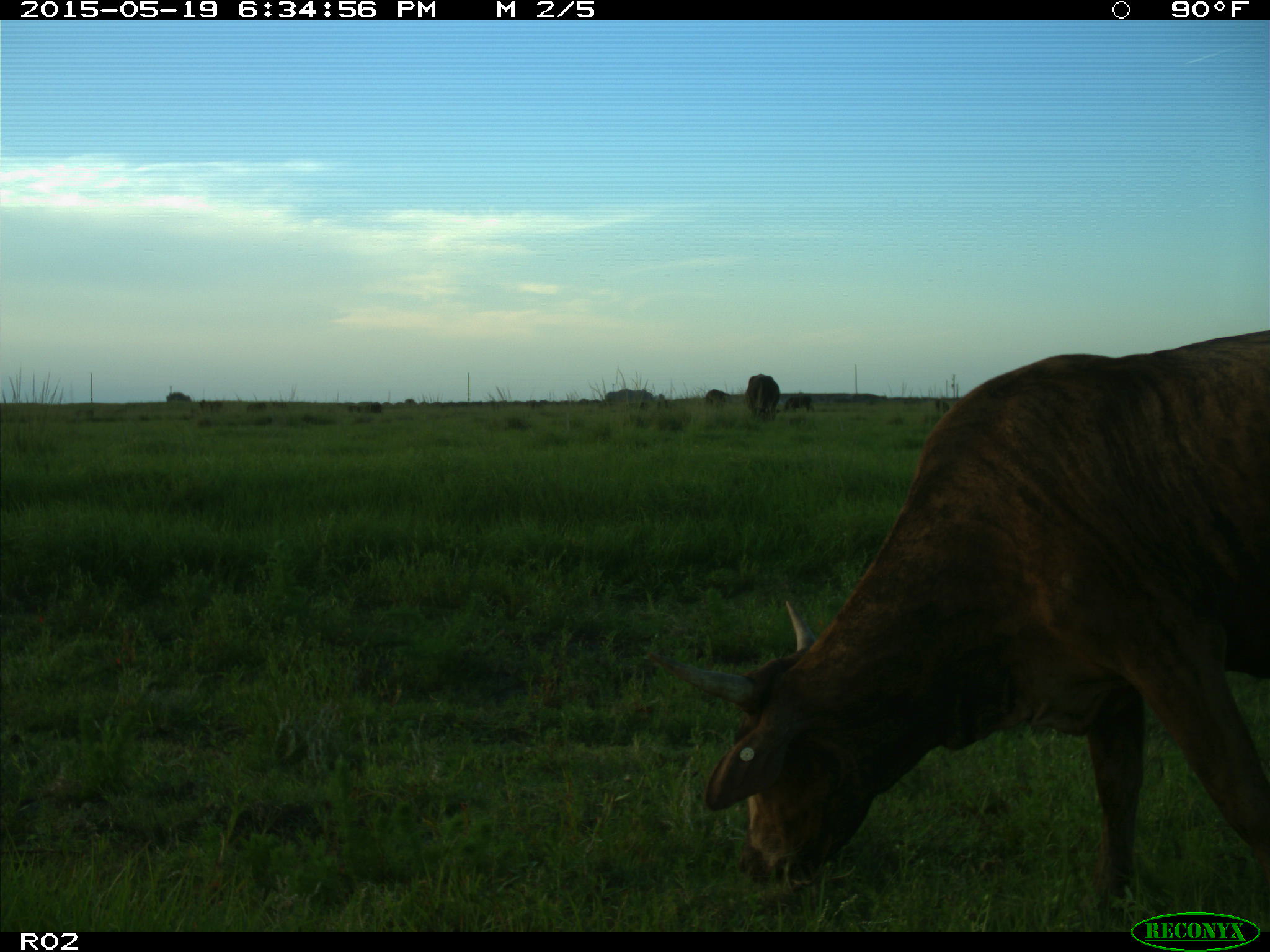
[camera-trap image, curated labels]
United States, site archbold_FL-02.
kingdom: Animalia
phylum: Chordata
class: Mammalia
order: Artiodactyla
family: Bovidae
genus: Bos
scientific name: Bos taurus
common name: domestic cow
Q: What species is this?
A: Bos taurus (domestic cow).